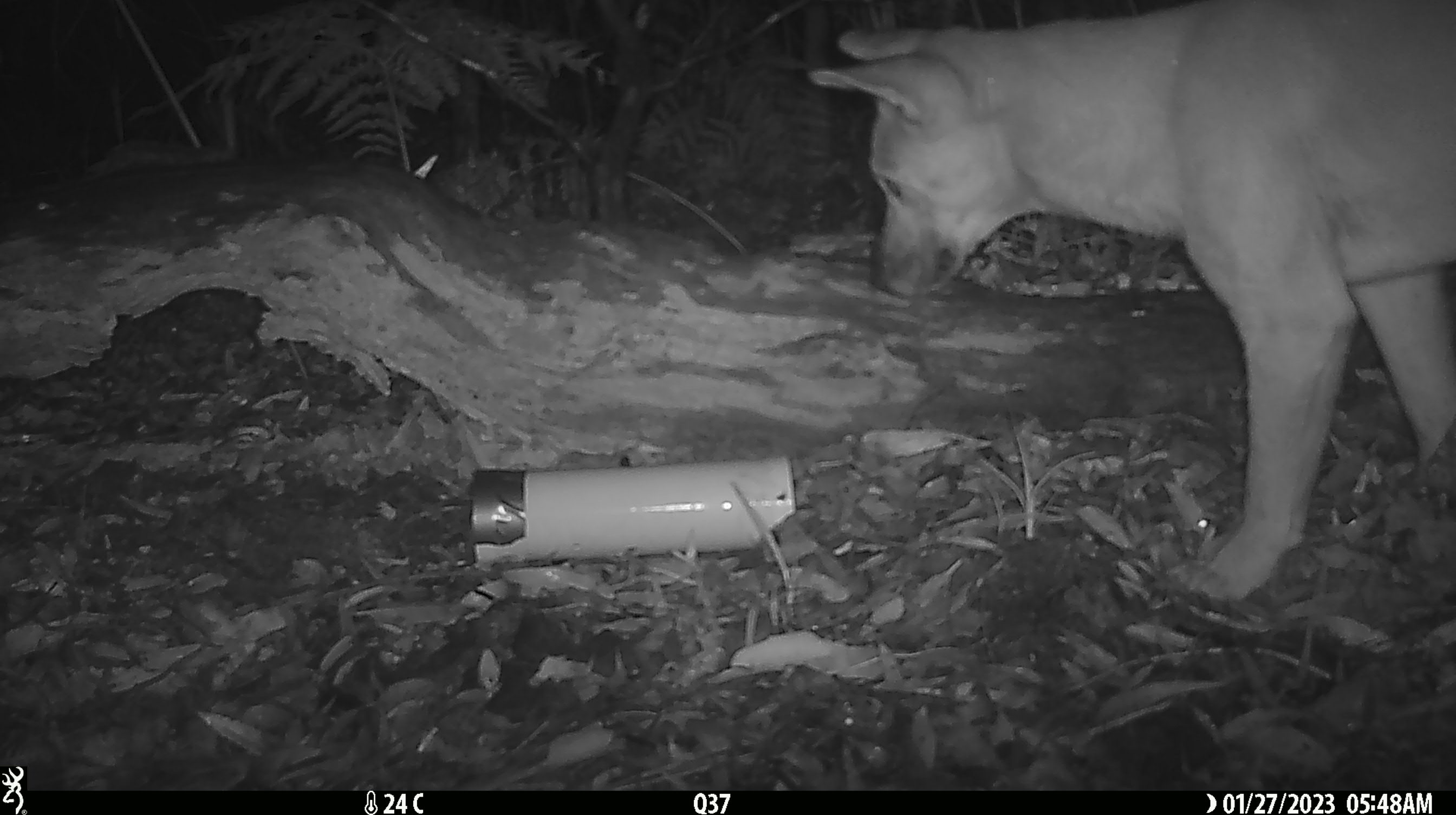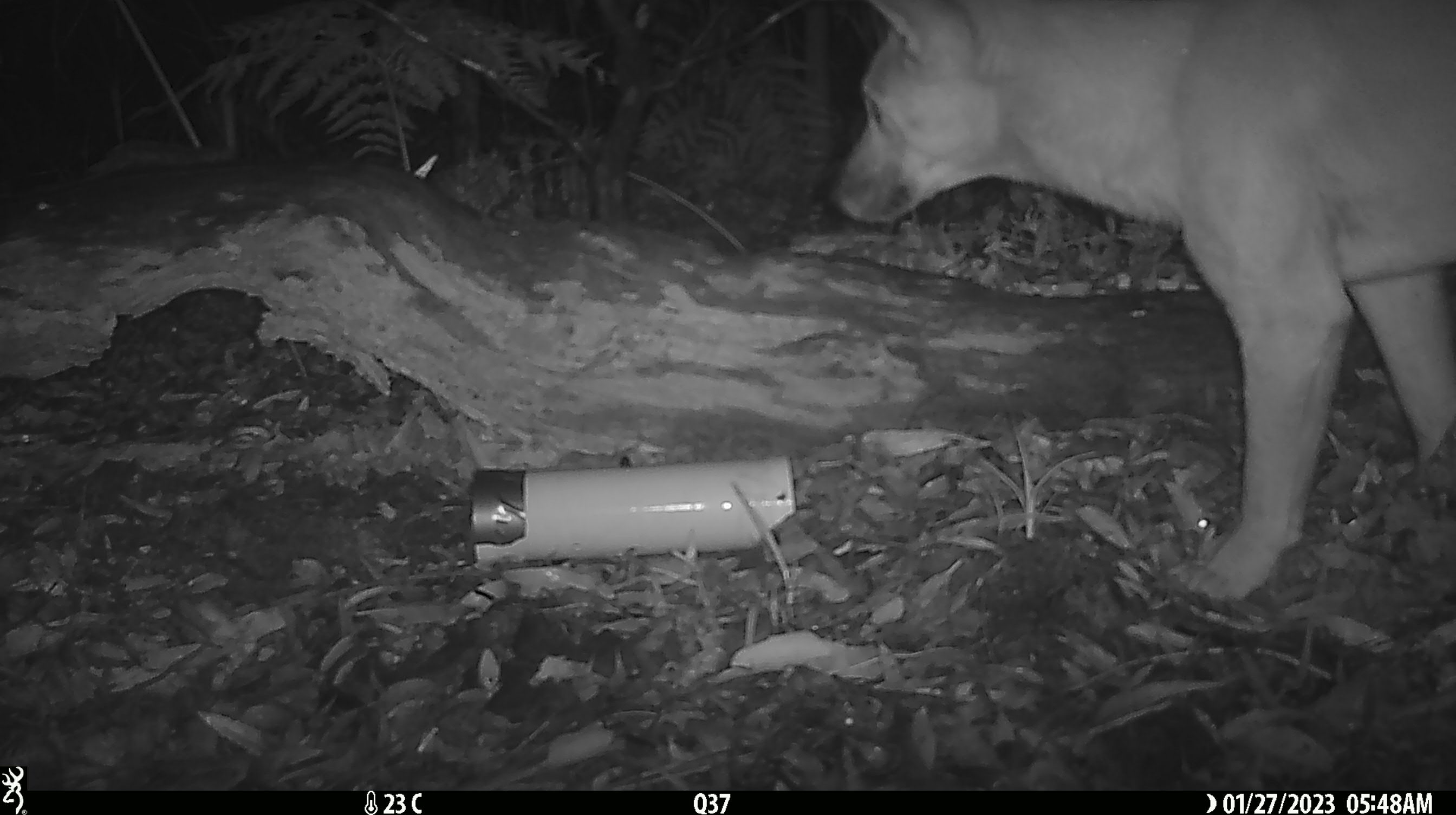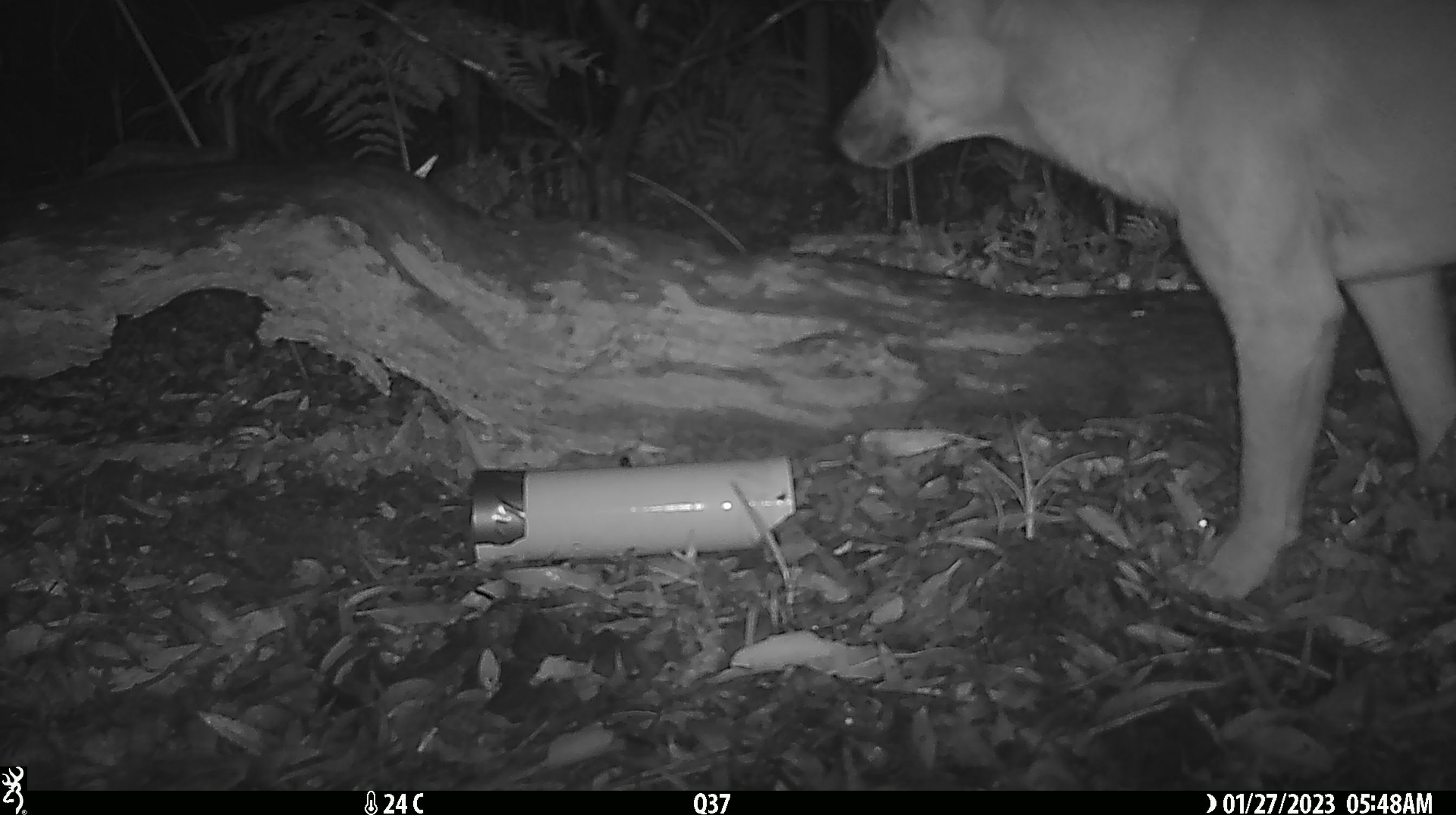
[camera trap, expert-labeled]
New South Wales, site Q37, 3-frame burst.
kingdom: Animalia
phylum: Chordata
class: Mammalia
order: Carnivora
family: Canidae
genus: Canis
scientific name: Canis familiaris dingo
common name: dingo